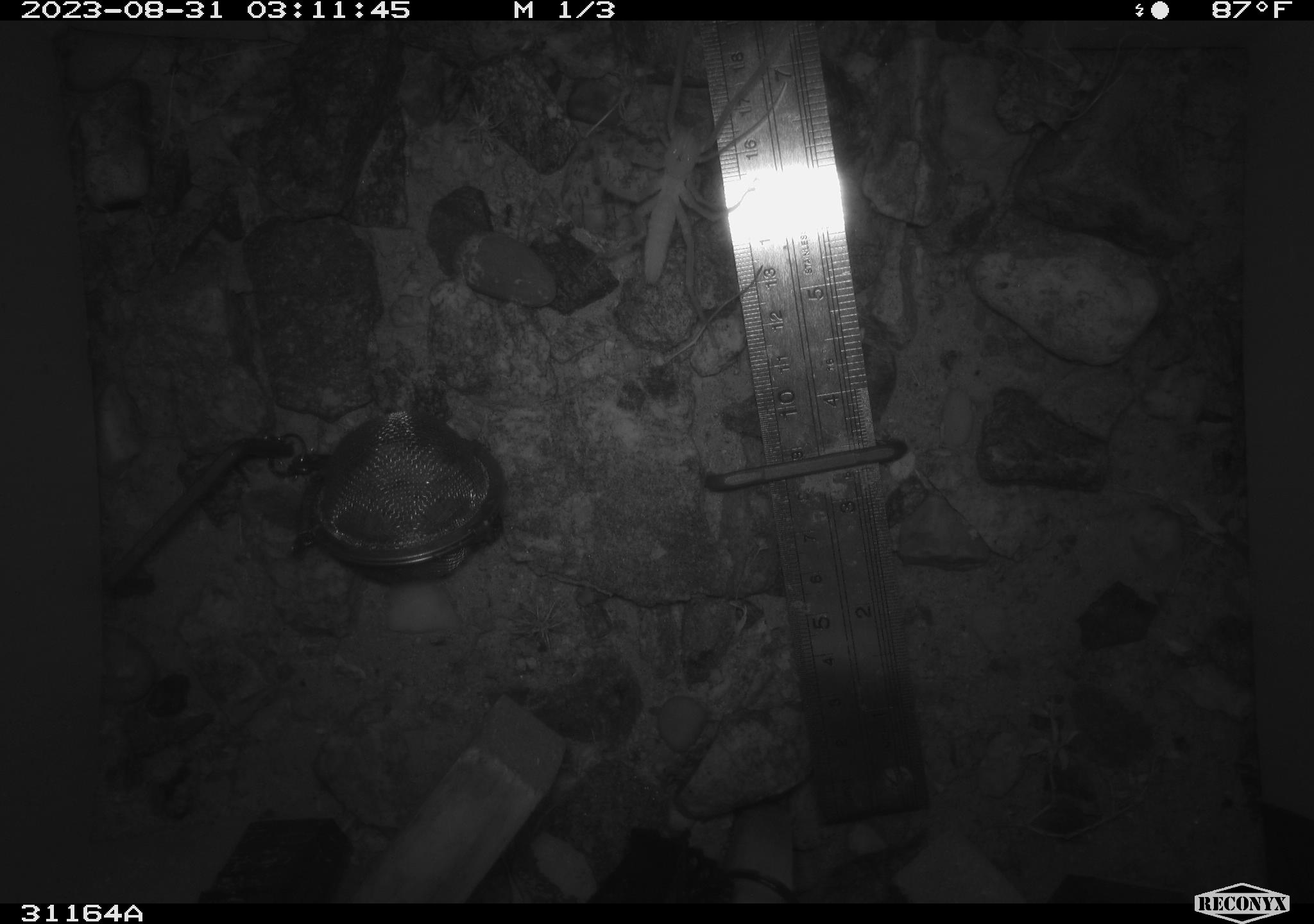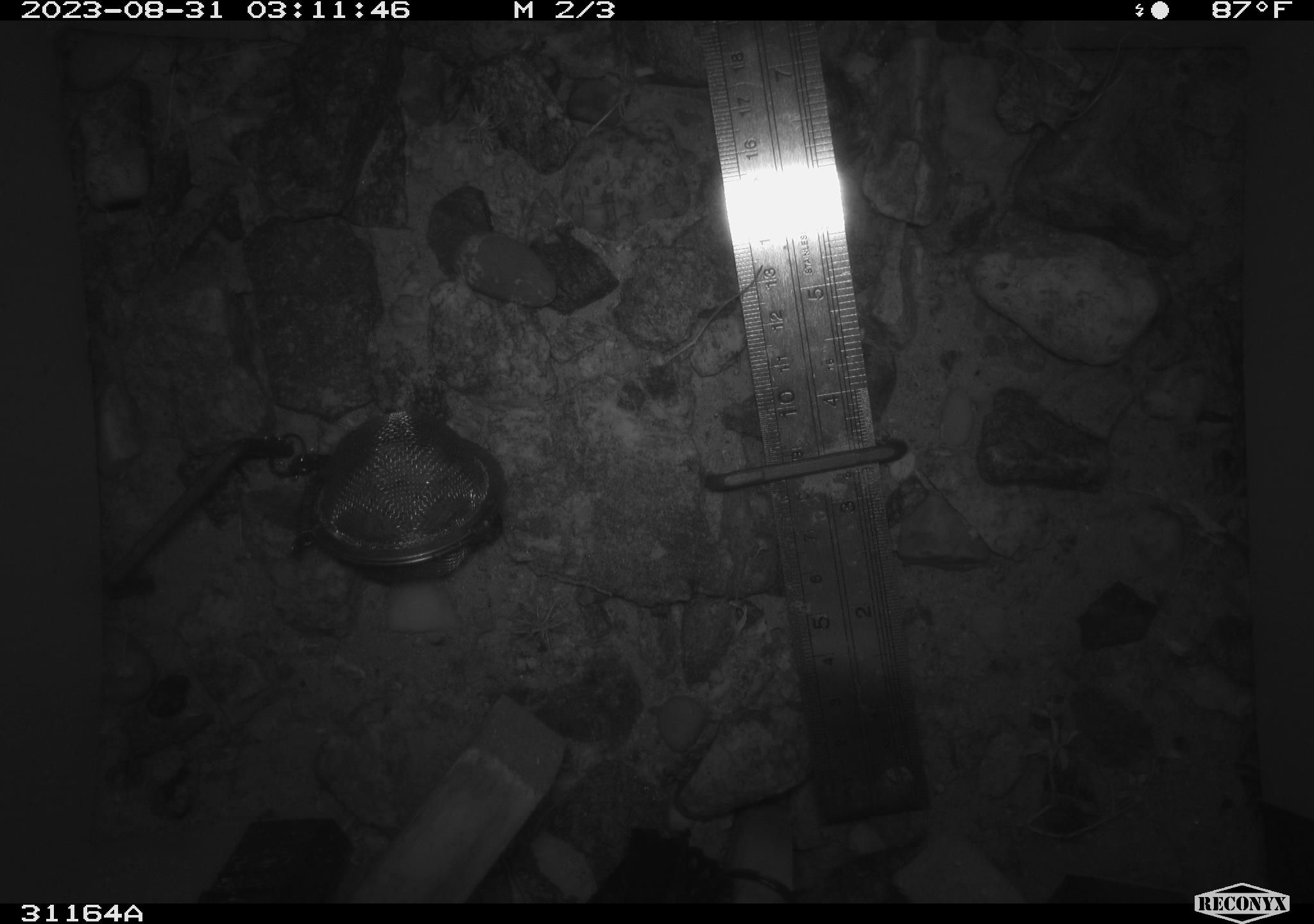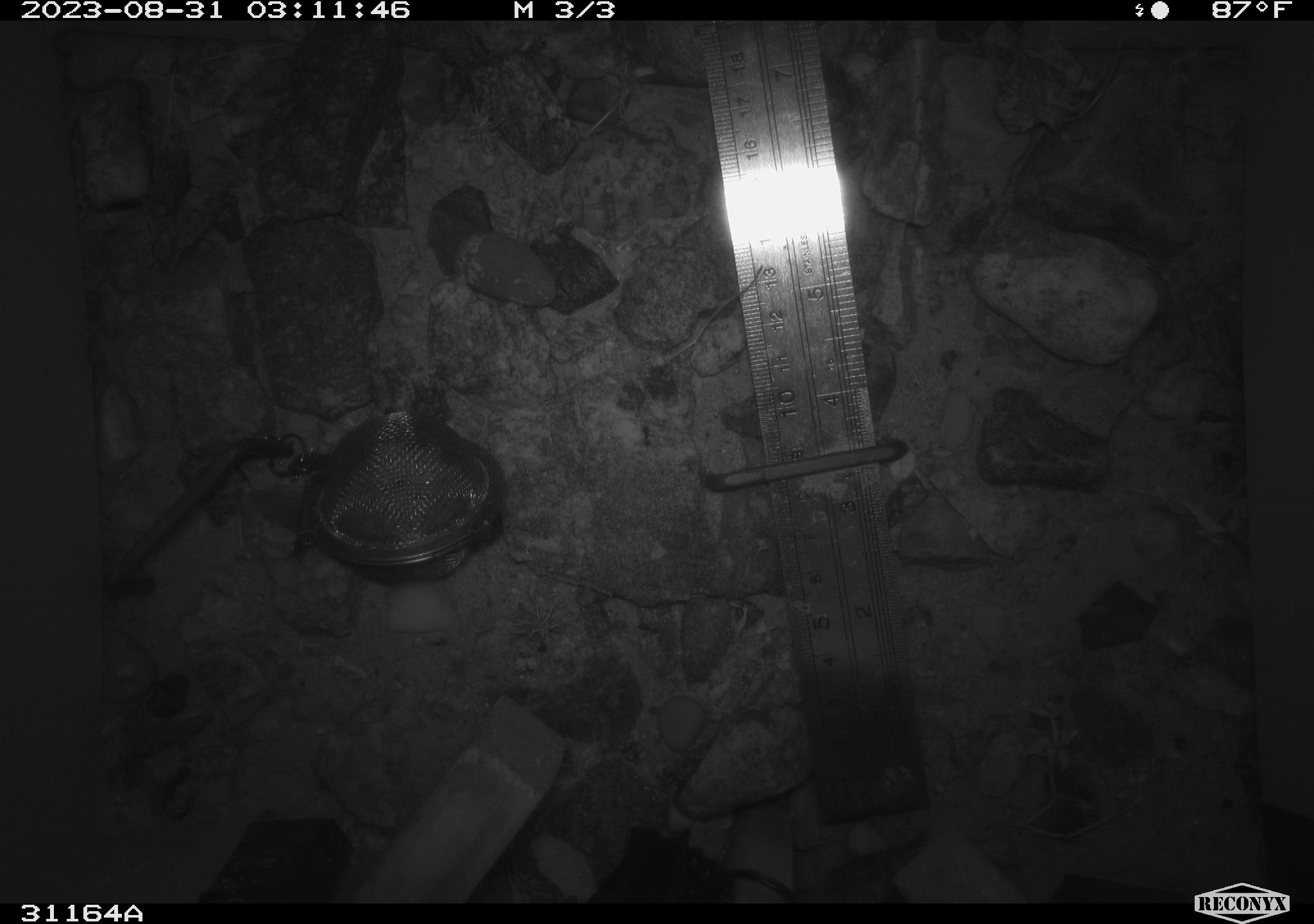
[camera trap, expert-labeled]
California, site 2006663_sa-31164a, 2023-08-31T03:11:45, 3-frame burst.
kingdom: Animalia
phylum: Arthropoda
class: Insecta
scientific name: Insecta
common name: insect